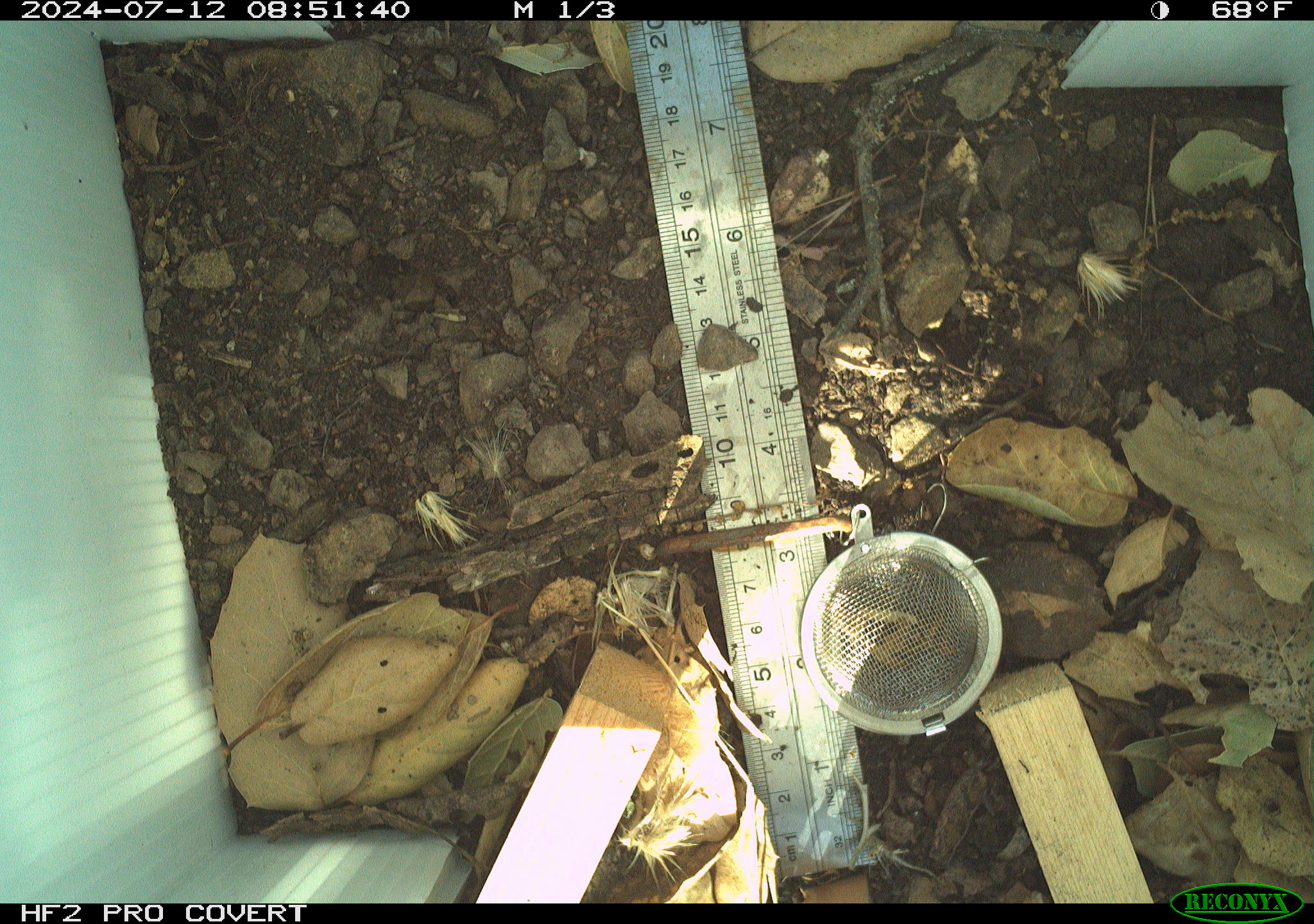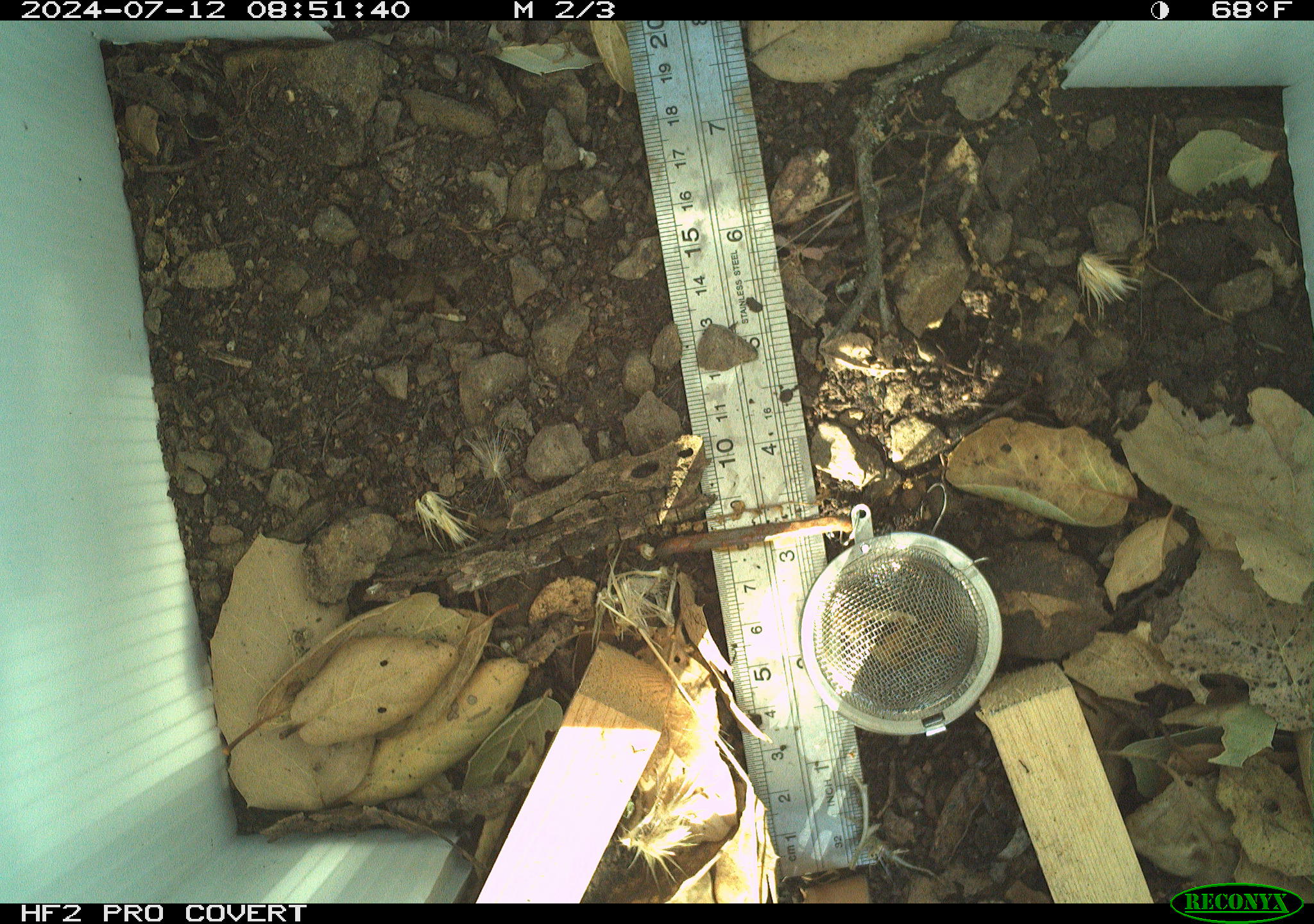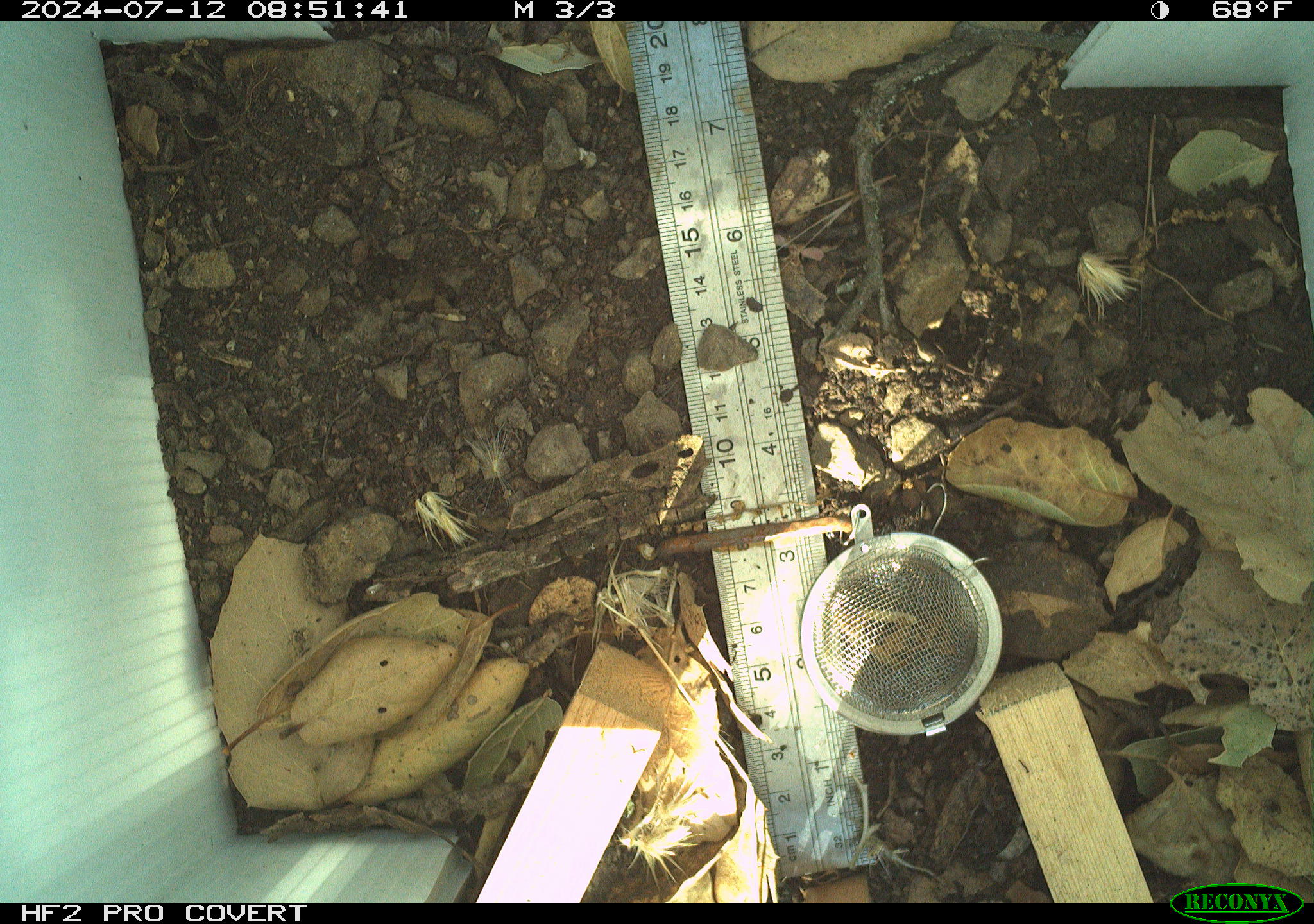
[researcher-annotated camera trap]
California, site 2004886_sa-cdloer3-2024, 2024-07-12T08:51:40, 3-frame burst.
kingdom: Animalia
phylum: Chordata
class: Mammalia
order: Rodentia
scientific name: Rodentia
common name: rodent